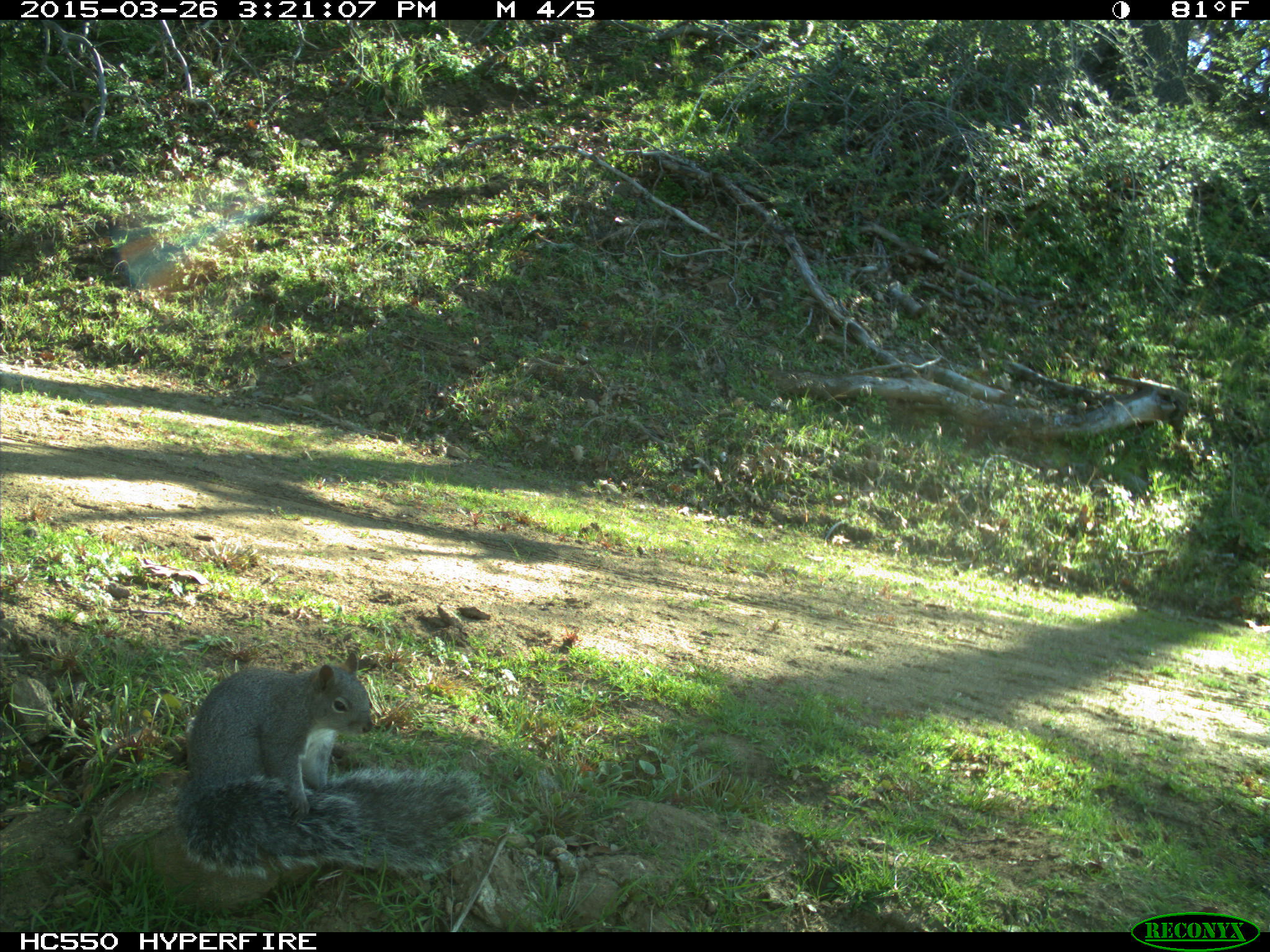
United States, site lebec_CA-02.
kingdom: Animalia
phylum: Chordata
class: Mammalia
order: Rodentia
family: Sciuridae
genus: Sciurus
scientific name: Sciurus carolinensis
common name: eastern gray squirrel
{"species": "Sciurus carolinensis (eastern gray squirrel)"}